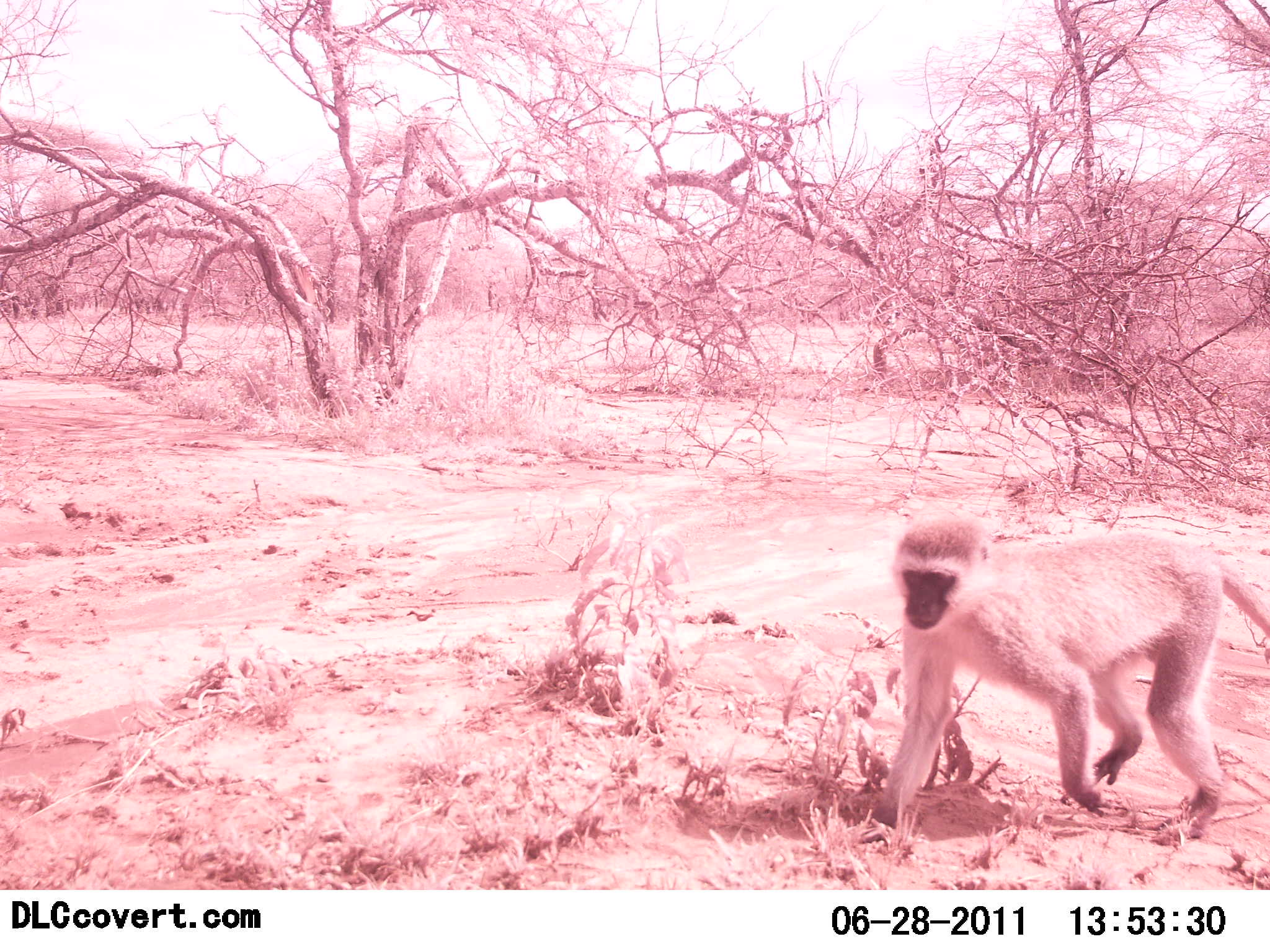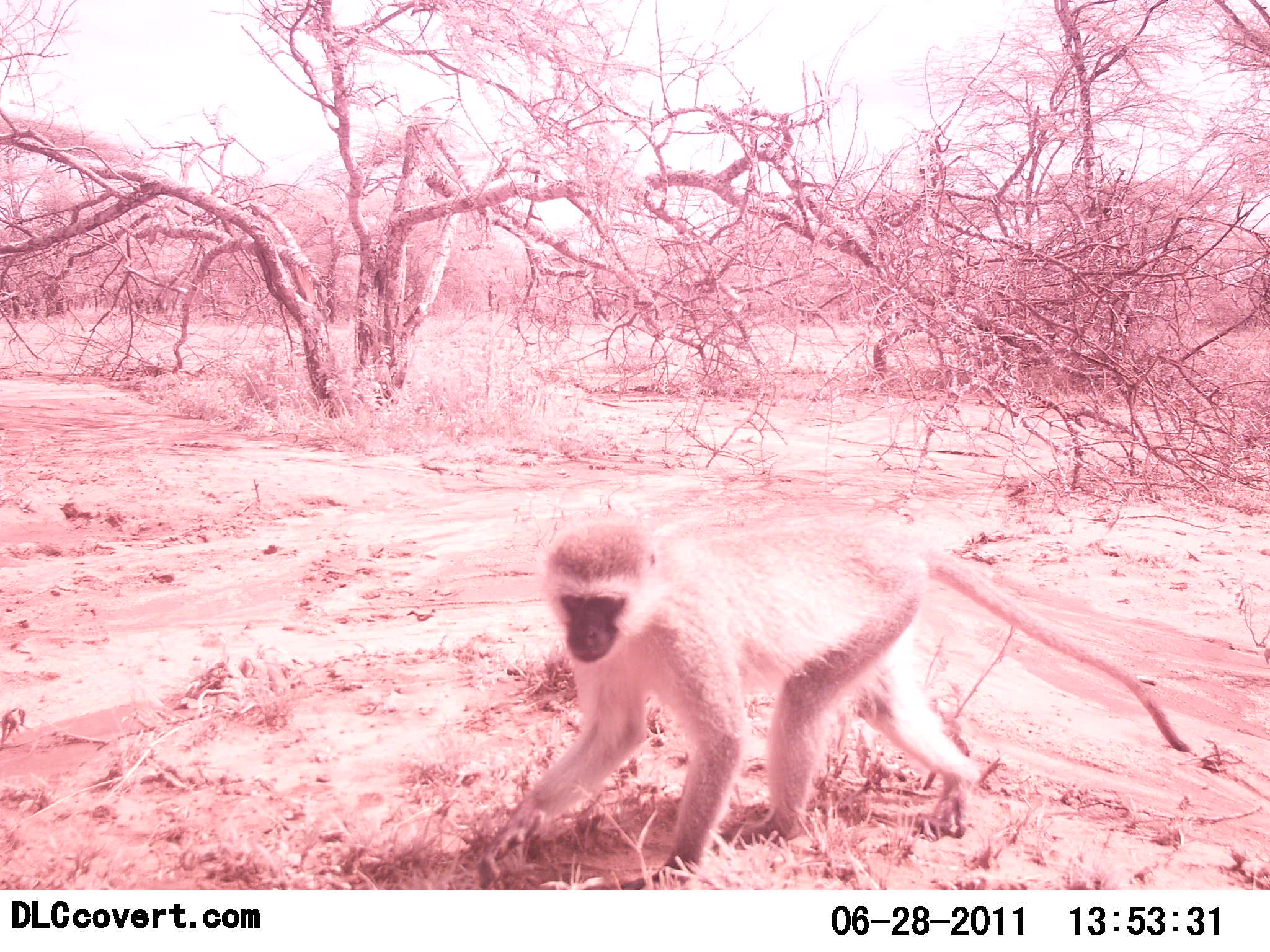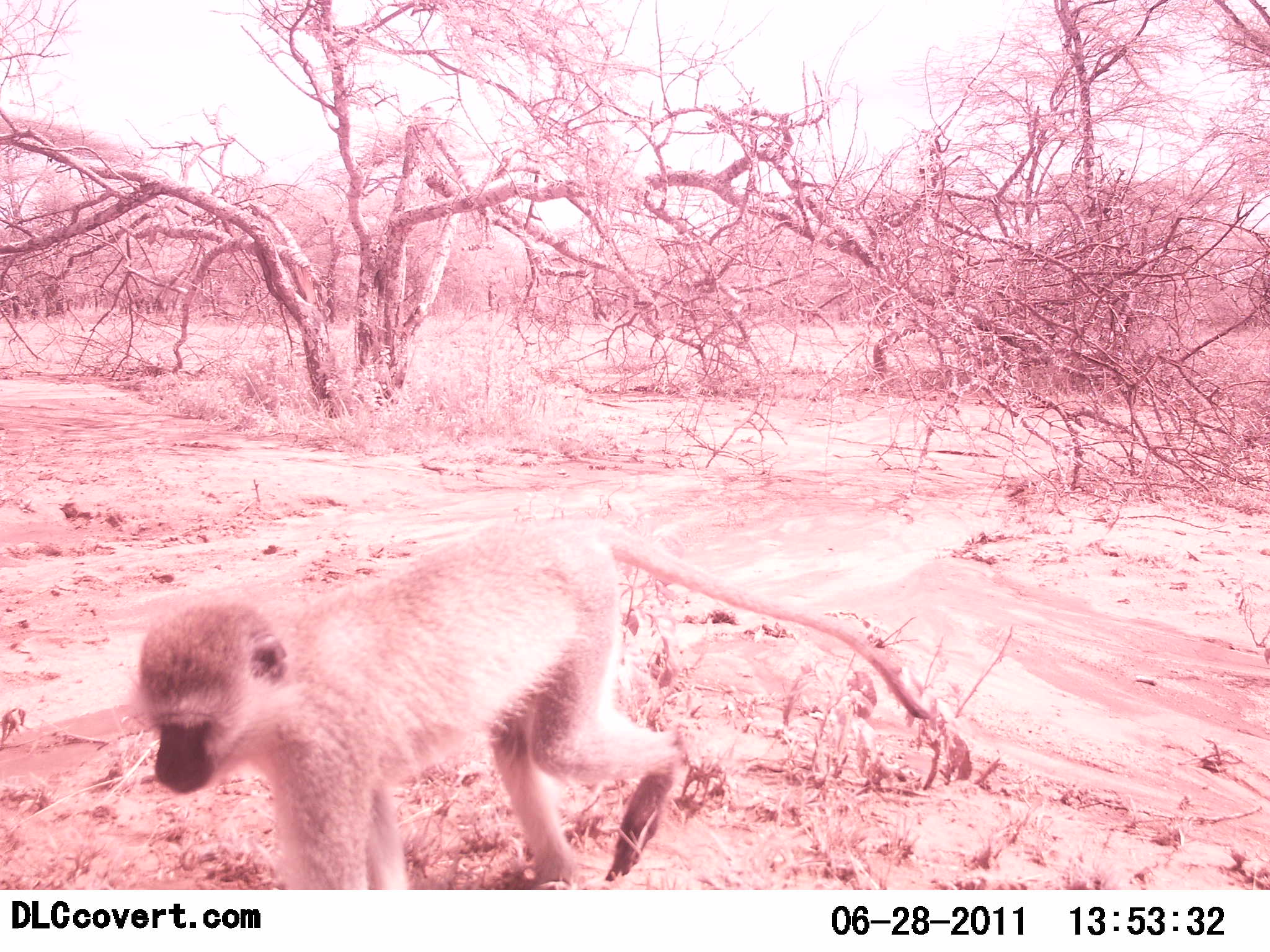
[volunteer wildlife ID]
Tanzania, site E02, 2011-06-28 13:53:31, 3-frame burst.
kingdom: Animalia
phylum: Chordata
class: Mammalia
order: Primates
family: Cercopithecidae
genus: Chlorocebus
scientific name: Chlorocebus pygerythrus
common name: vervet monkey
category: monkeyvervet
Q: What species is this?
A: Monkeyvervet (vervet monkey) (Chlorocebus pygerythrus).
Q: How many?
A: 1.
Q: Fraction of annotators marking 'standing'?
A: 0%.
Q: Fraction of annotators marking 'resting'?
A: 0%.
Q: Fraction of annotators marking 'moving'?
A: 100%.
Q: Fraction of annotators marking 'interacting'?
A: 0%.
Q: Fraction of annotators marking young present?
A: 0%.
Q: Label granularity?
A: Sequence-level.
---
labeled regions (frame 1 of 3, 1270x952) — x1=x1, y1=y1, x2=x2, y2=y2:
animal: x1=856, y1=510, x2=1270, y2=856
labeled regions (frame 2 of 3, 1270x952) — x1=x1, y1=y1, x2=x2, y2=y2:
animal: x1=478, y1=517, x2=1196, y2=893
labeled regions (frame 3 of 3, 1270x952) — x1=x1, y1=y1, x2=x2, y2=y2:
animal: x1=138, y1=520, x2=935, y2=891